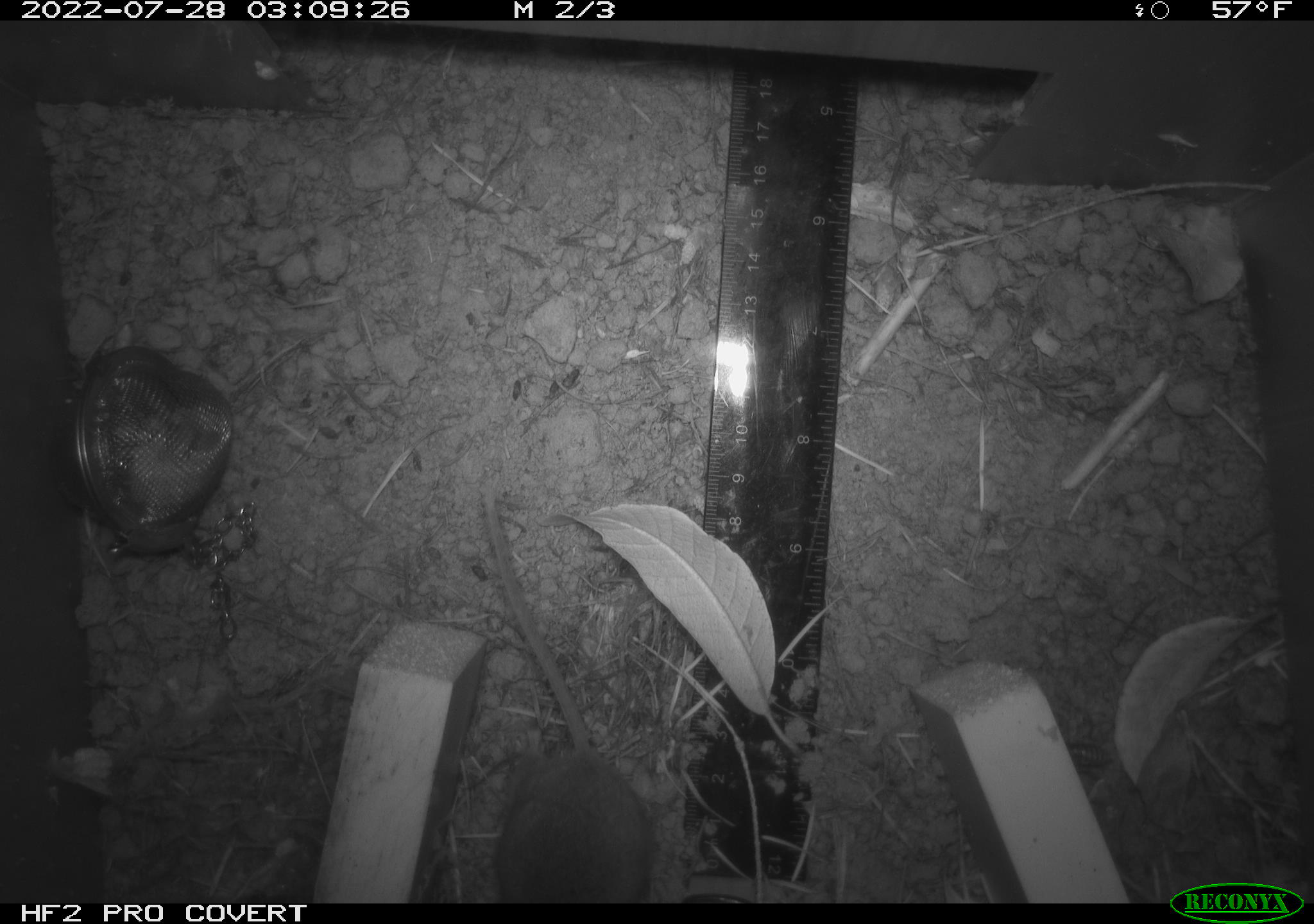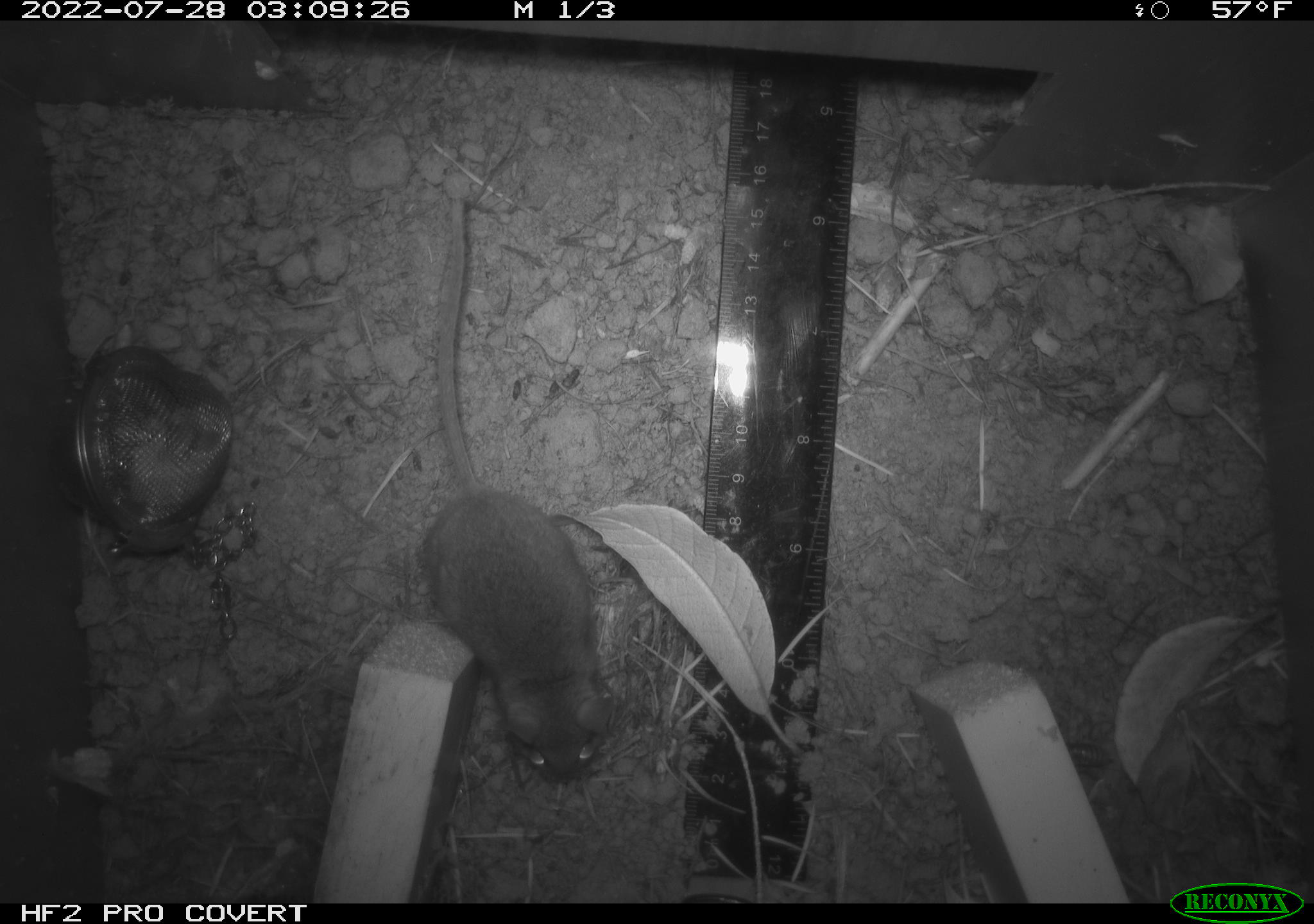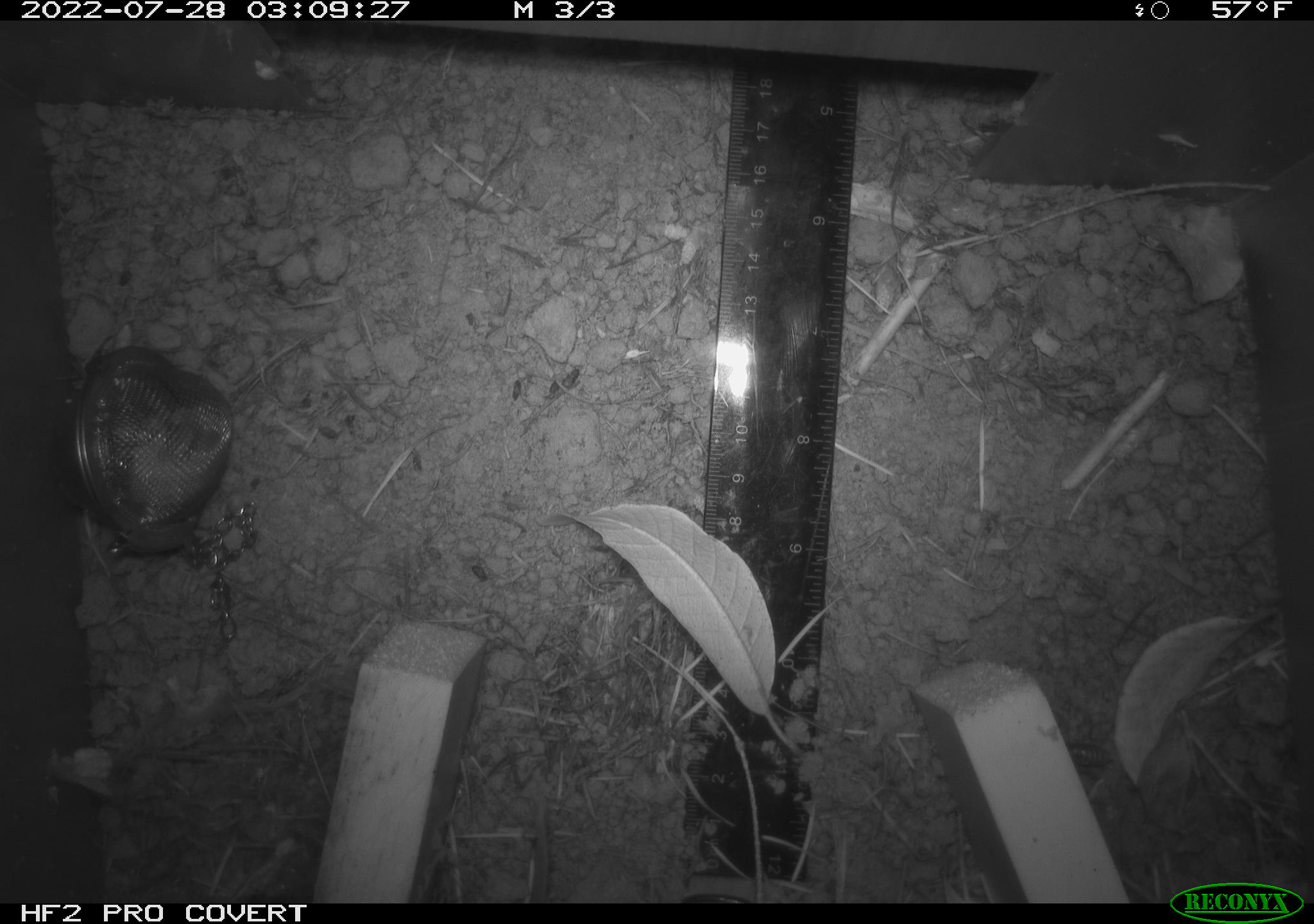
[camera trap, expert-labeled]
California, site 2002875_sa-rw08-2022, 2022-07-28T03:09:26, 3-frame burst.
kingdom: Animalia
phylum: Chordata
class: Mammalia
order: Rodentia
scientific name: Rodentia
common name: mouse species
Mouse species (Rodentia).